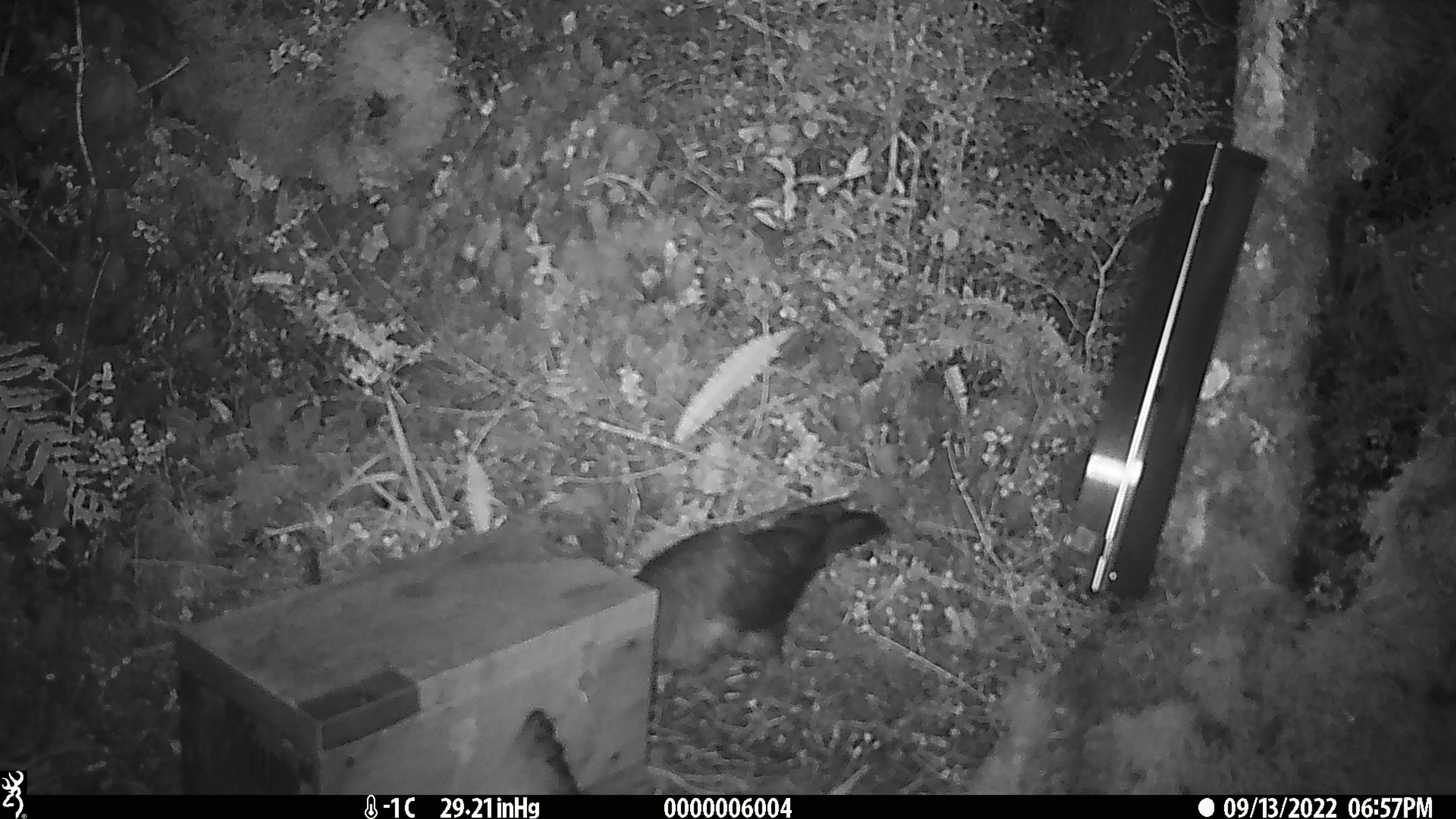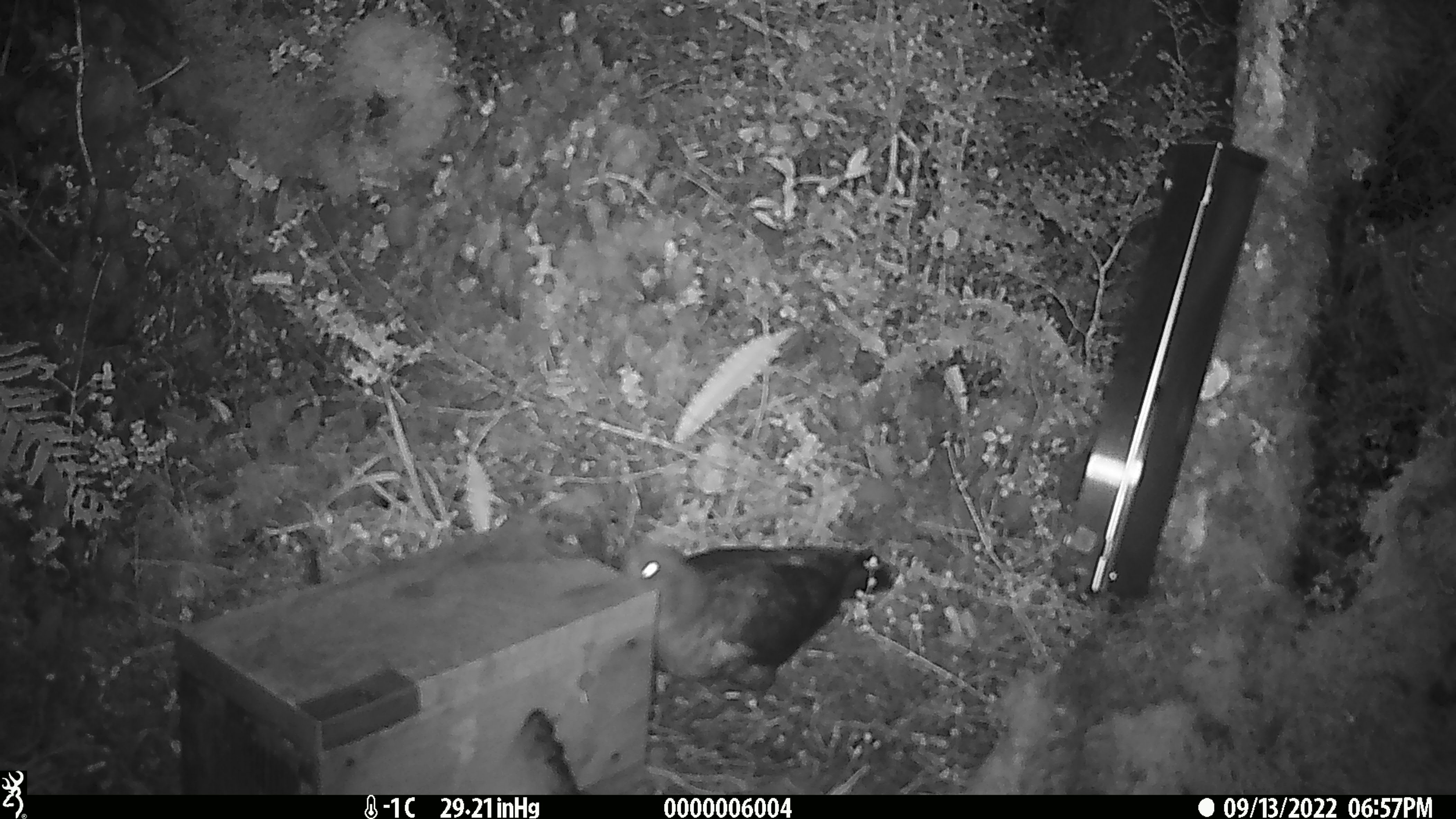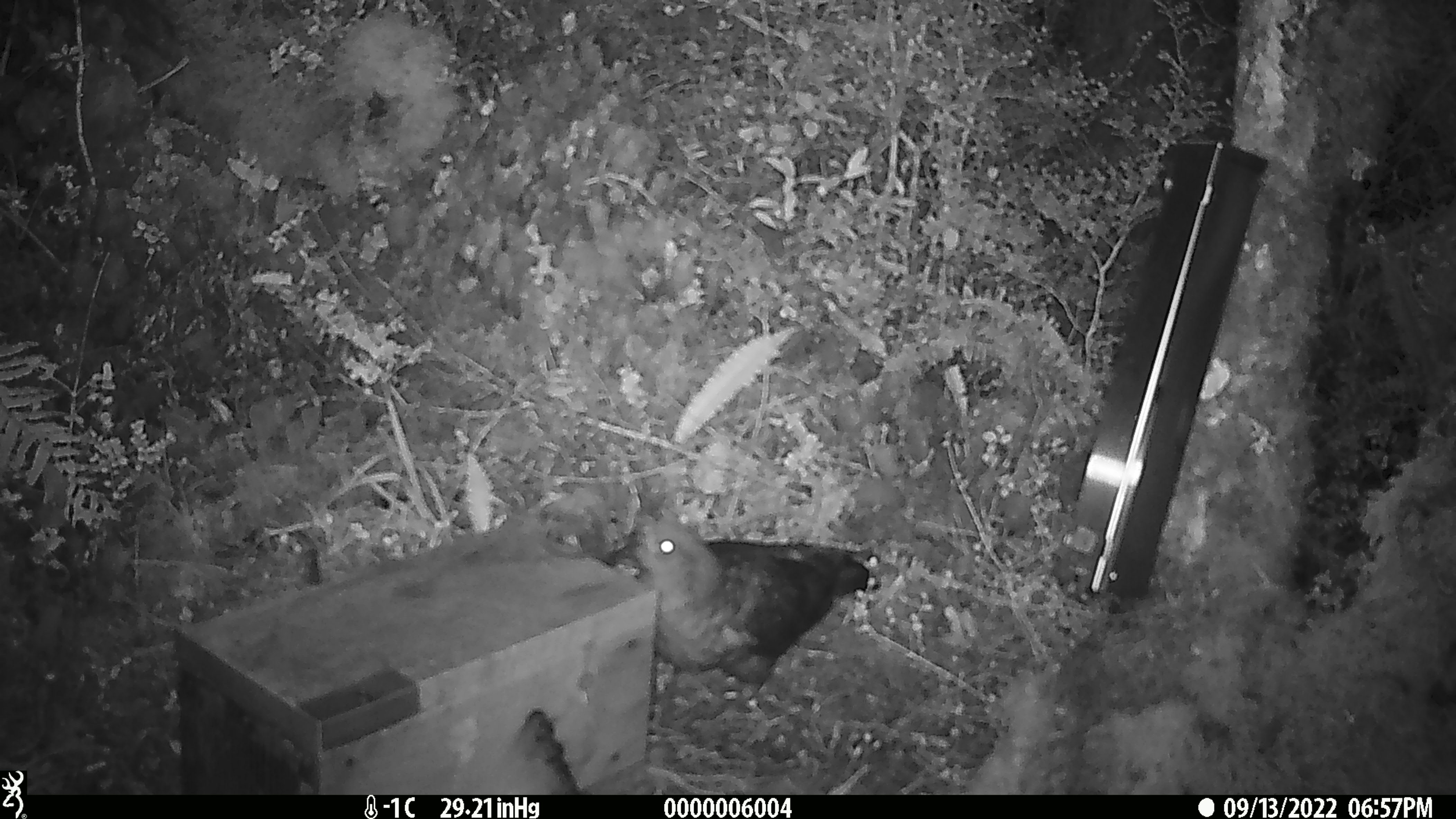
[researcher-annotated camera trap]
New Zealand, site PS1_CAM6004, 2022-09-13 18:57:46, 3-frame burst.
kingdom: Animalia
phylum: Chordata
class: Aves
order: Psittaciformes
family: Strigopidae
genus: Nestor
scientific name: Nestor notabilis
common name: kea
Kea (Nestor notabilis).